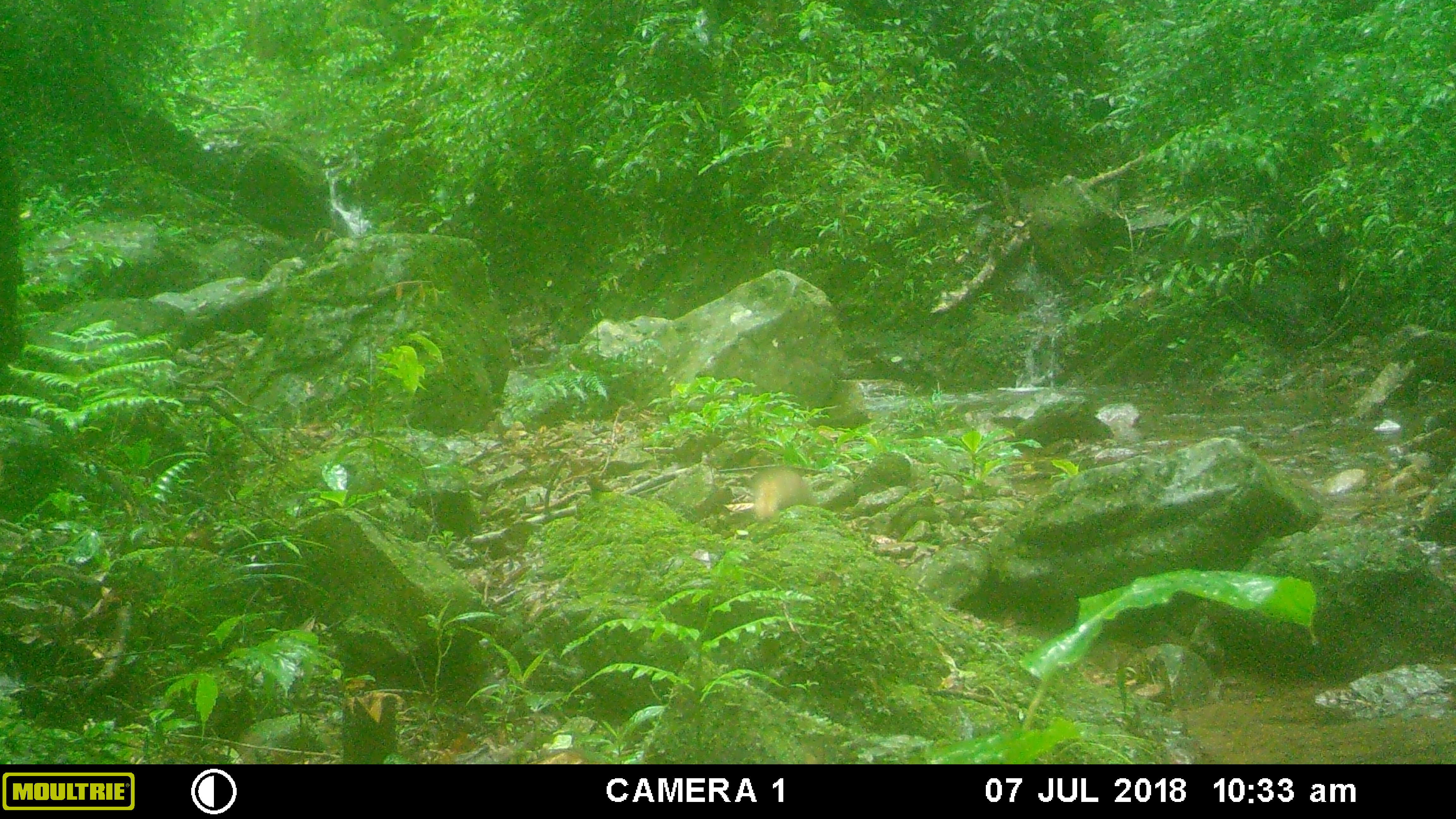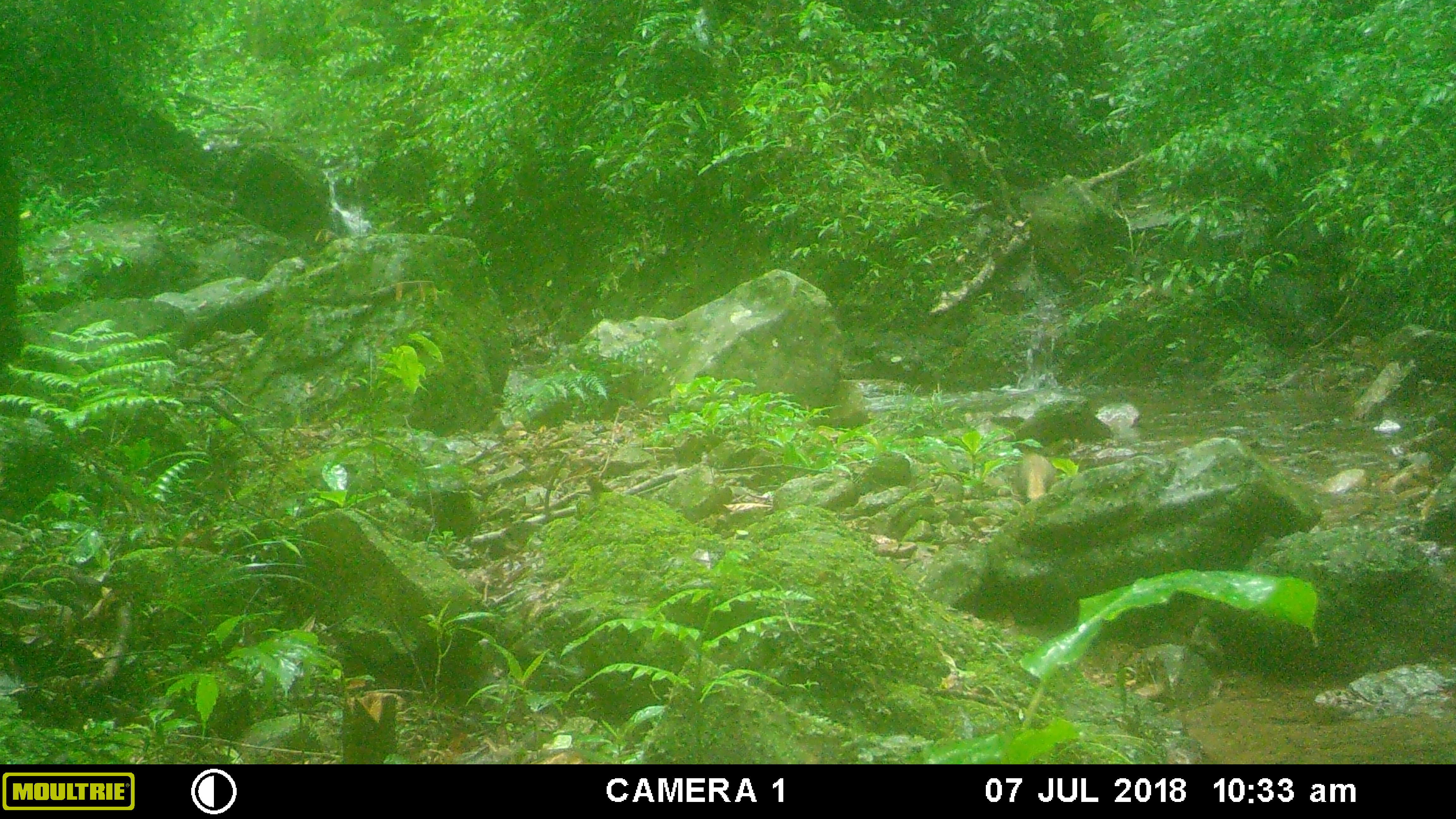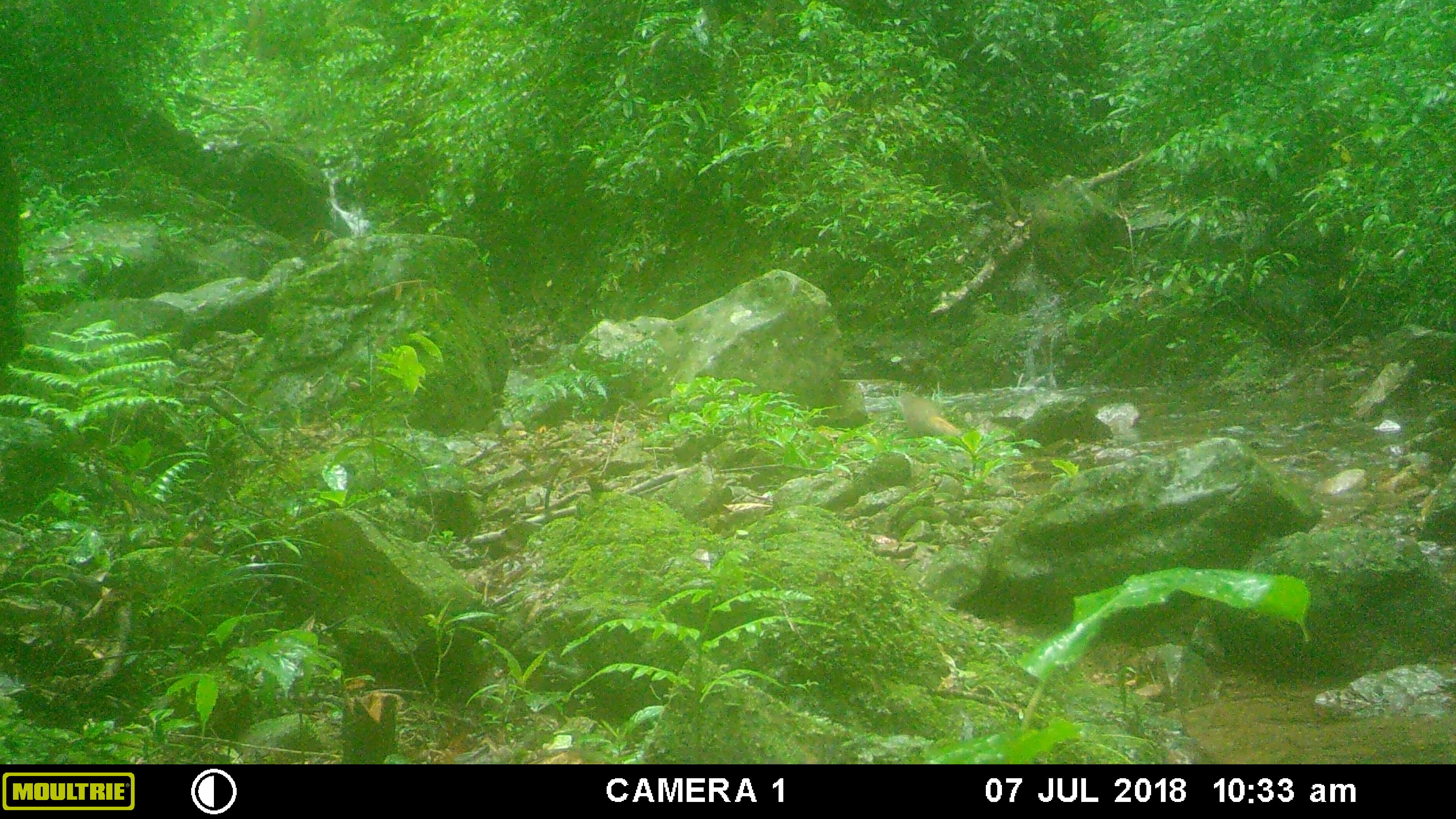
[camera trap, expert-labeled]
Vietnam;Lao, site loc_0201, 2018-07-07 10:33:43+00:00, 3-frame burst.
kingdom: Animalia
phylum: Chordata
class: Mammalia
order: Carnivora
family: Herpestidae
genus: Urva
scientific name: Urva urva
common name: crab-eating mongoose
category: crab eating mongoose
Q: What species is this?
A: Crab eating mongoose (crab-eating mongoose) (Urva urva).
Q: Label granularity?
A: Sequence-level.